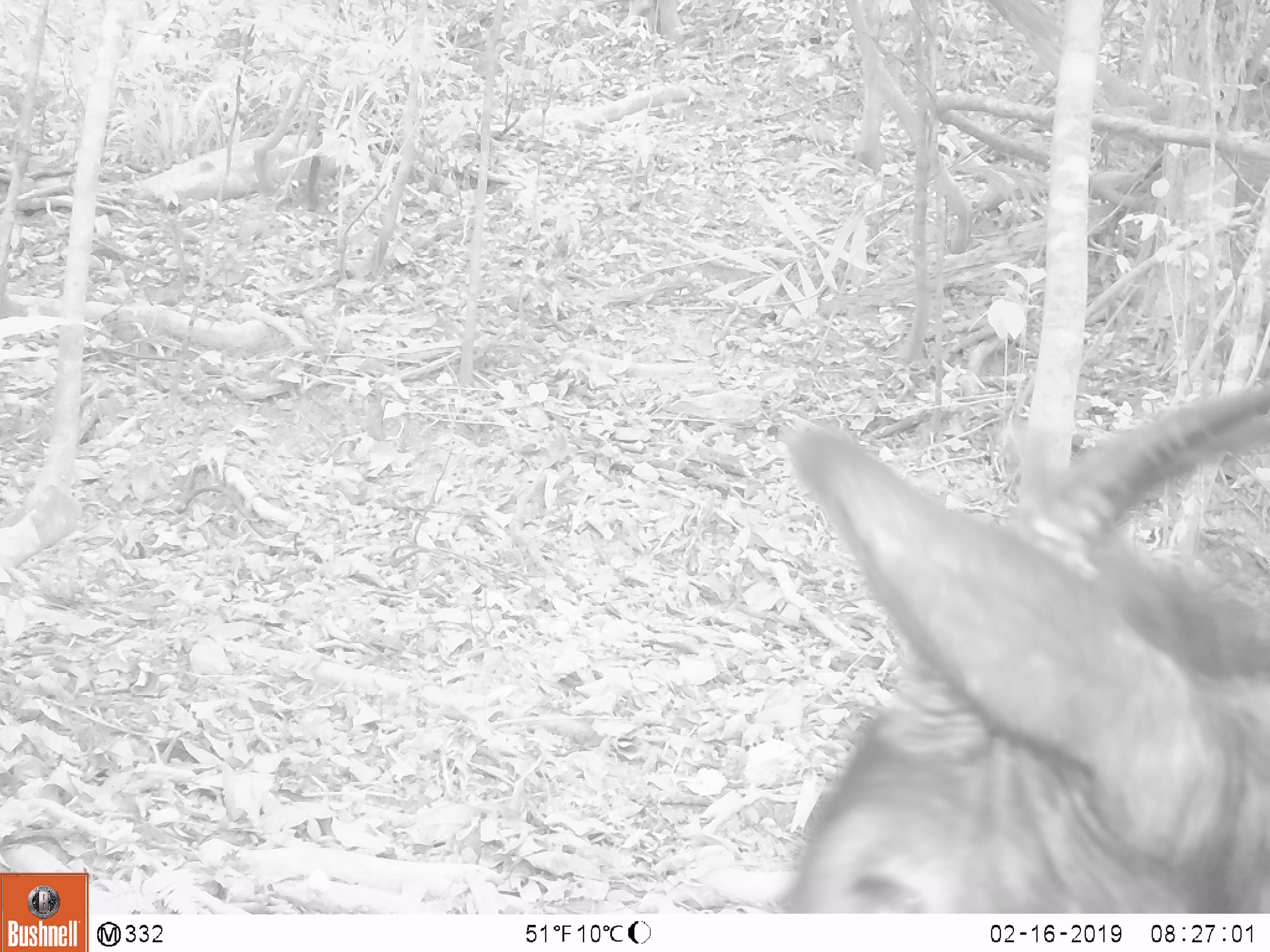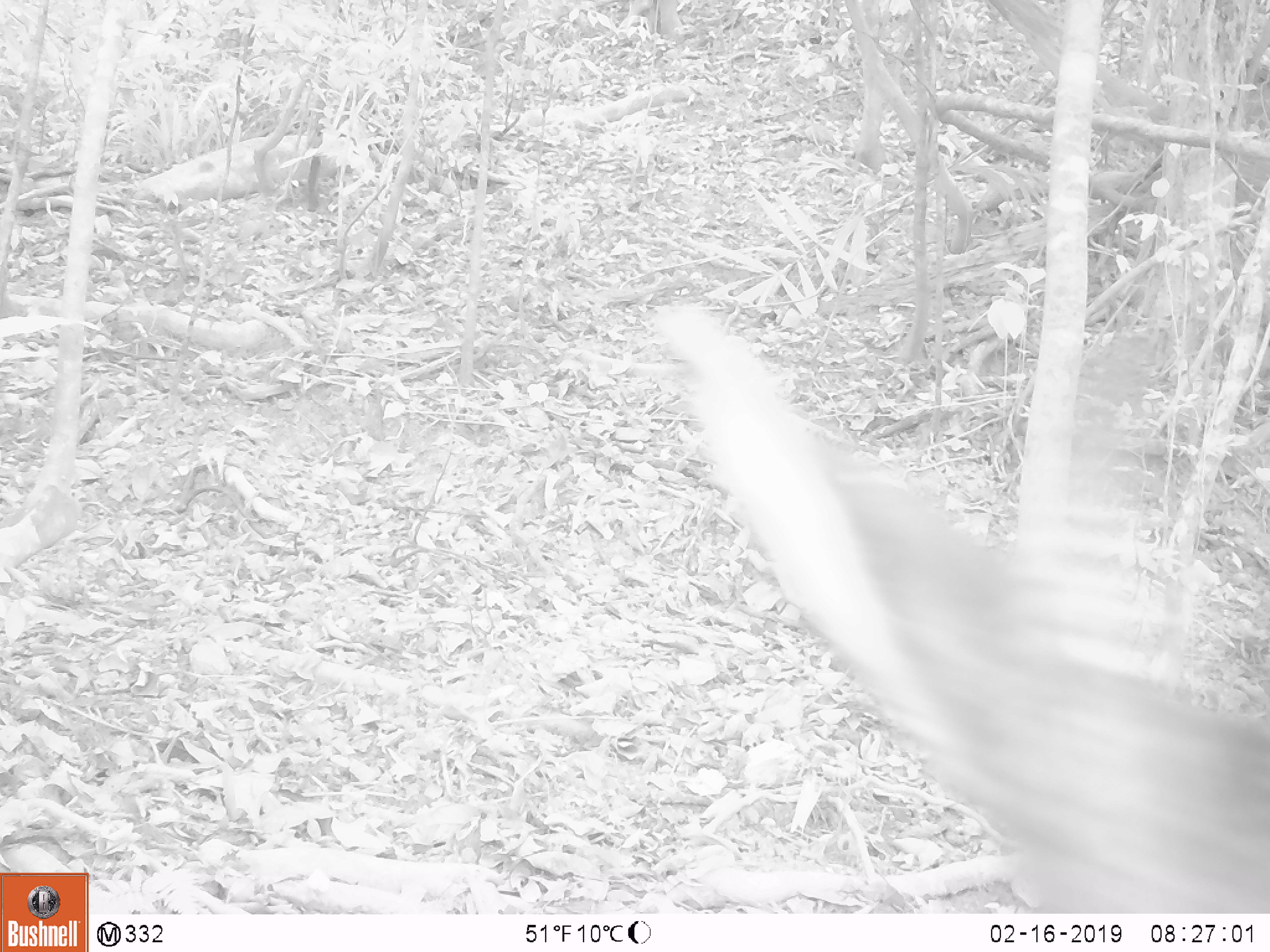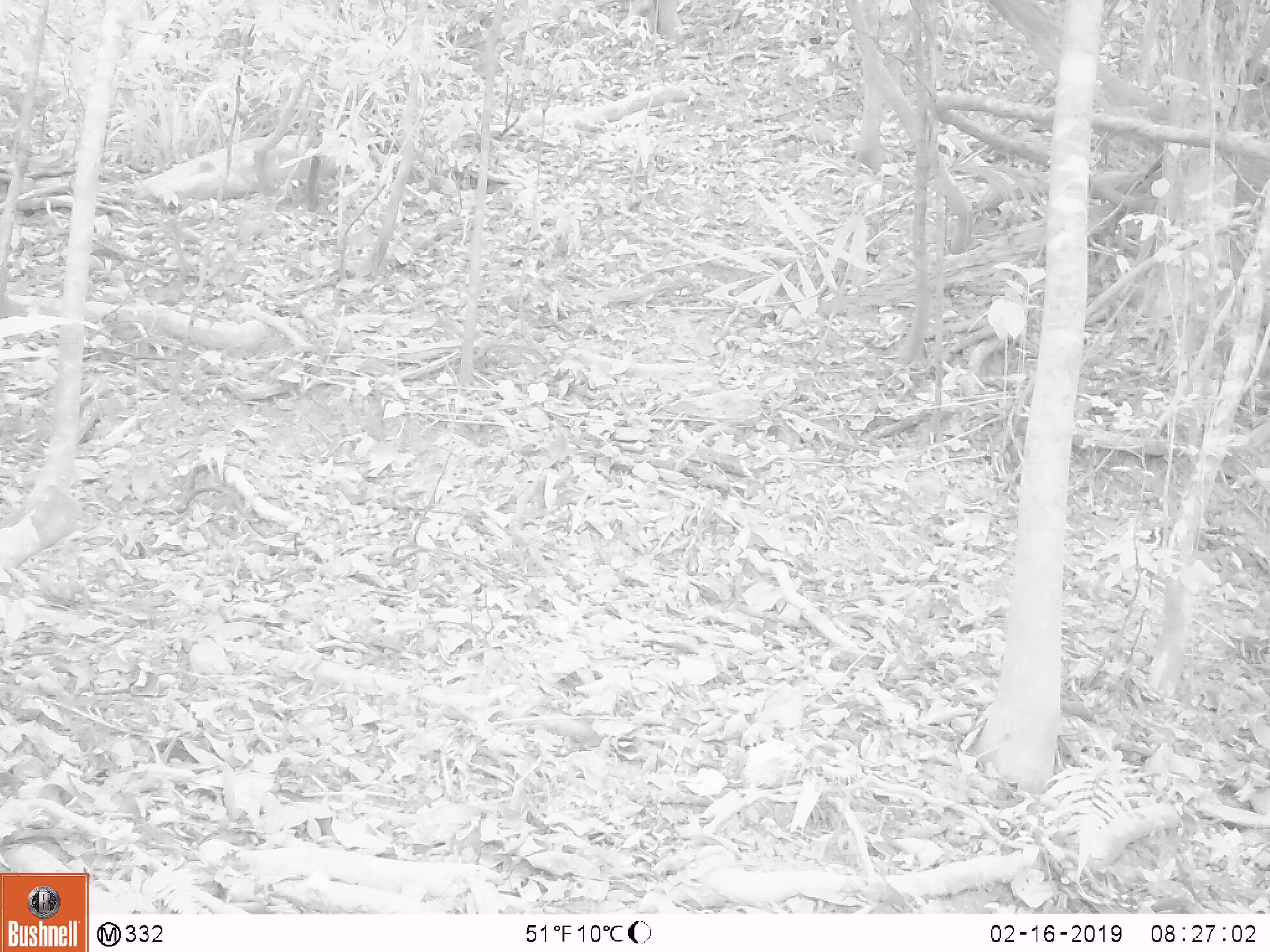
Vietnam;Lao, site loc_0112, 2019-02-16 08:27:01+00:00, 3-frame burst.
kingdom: Animalia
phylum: Chordata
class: Mammalia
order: Artiodactyla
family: Bovidae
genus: Capricornis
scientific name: Capricornis sumatraensis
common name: chinese serow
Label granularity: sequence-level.